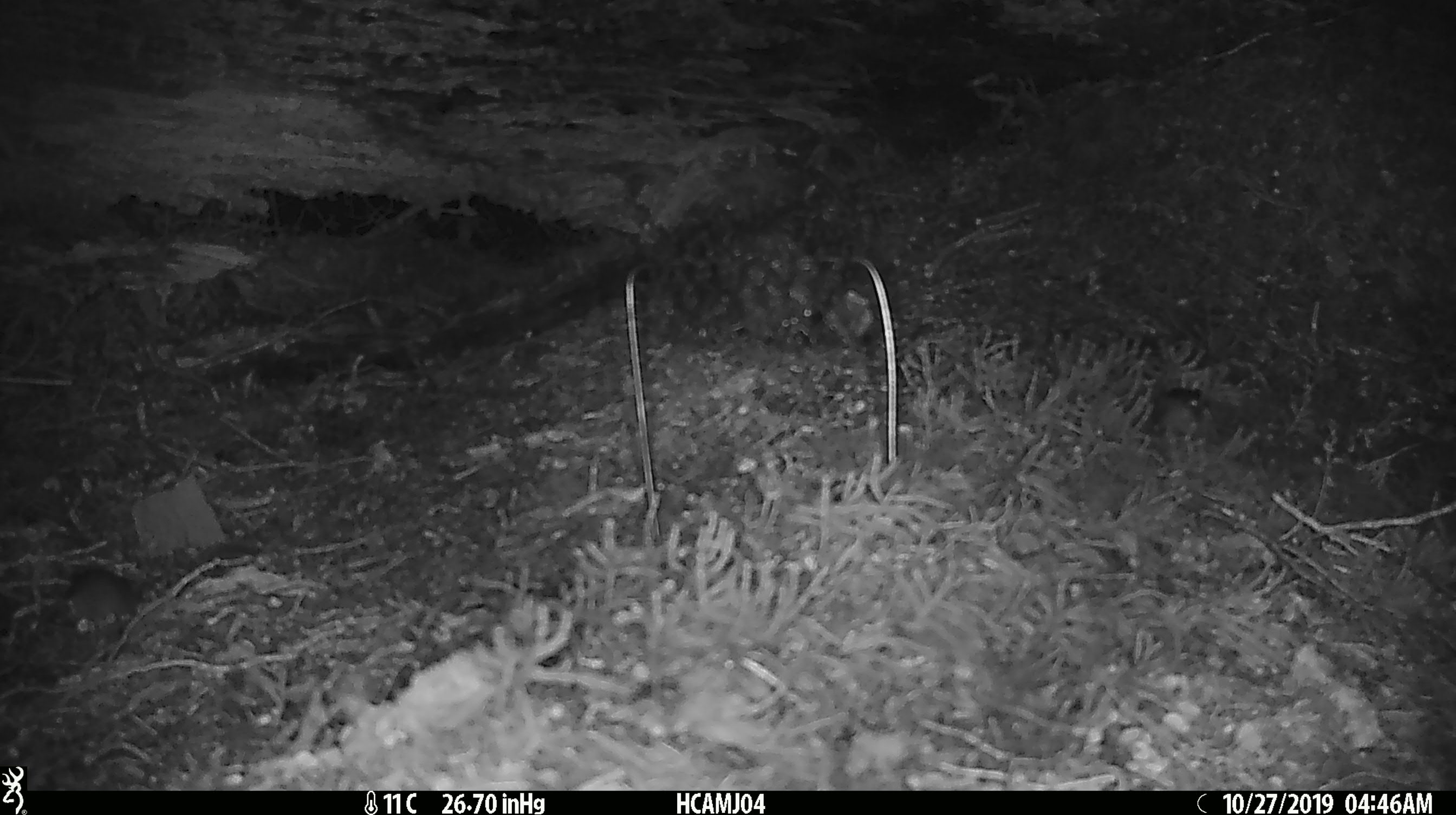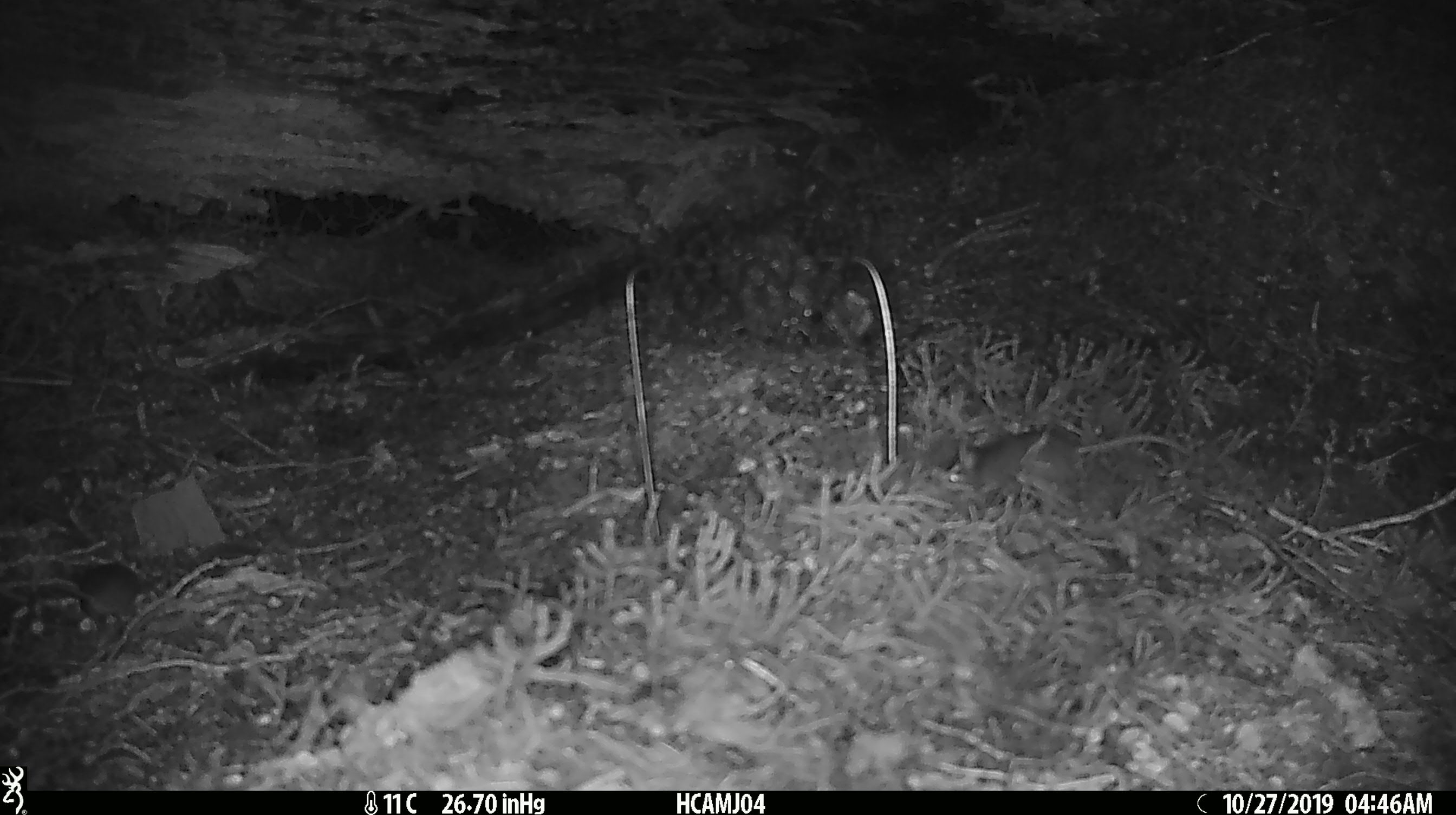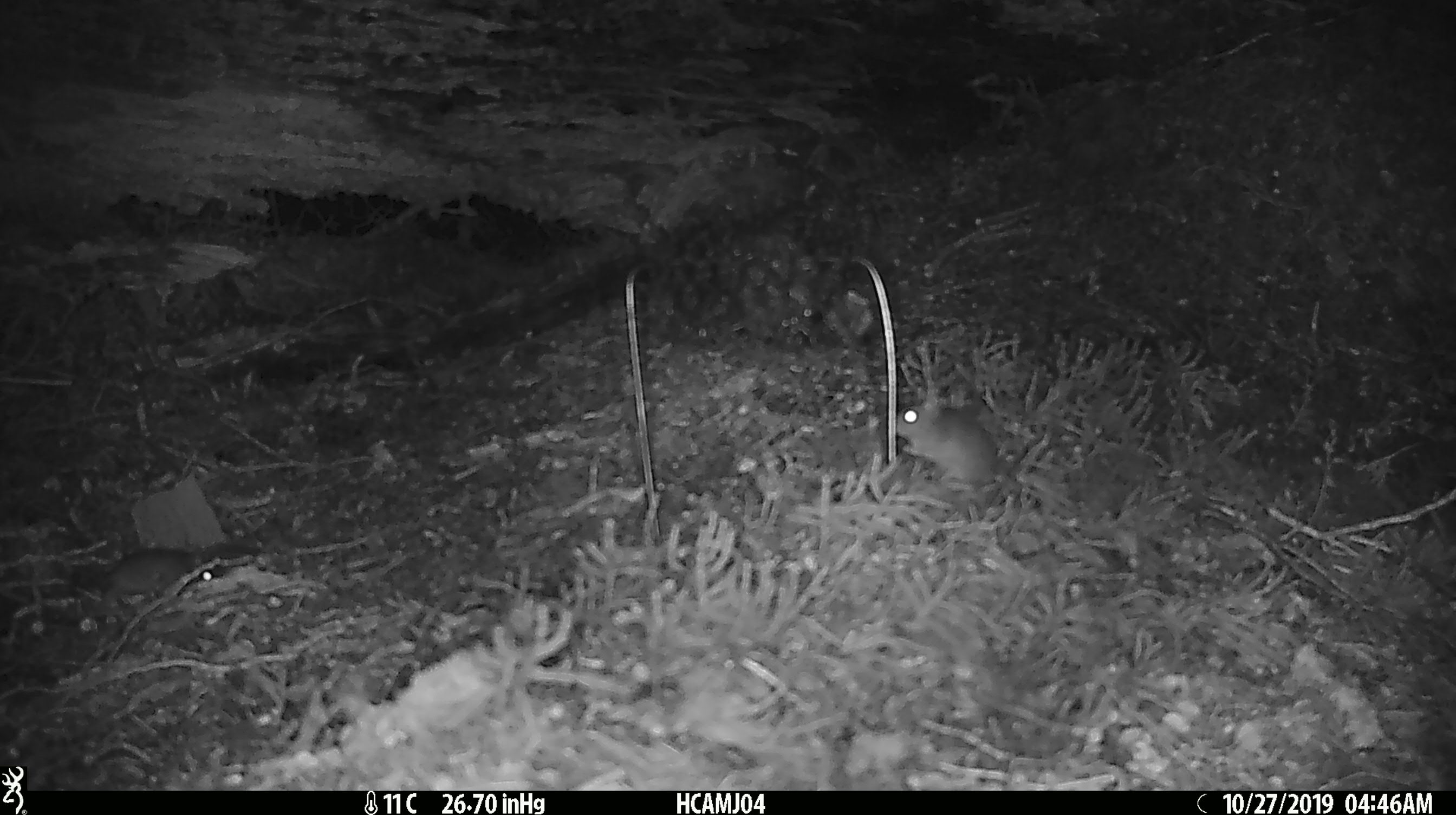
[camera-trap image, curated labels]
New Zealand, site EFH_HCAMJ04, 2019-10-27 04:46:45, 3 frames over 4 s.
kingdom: Animalia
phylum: Chordata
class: Mammalia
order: Rodentia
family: Muridae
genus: Mus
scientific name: Mus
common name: mouse